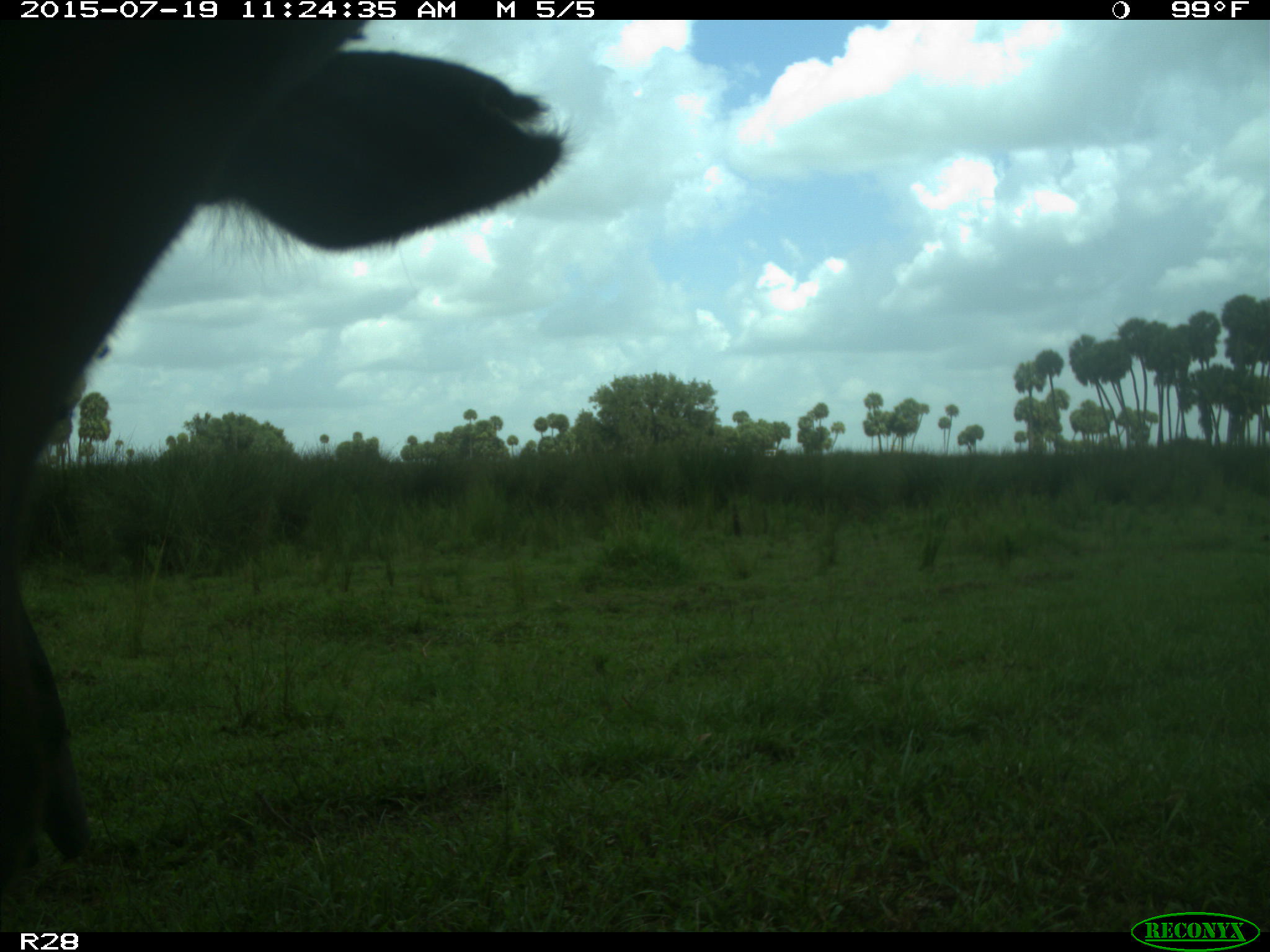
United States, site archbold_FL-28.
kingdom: Animalia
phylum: Chordata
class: Mammalia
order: Artiodactyla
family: Bovidae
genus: Bos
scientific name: Bos taurus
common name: domestic cow